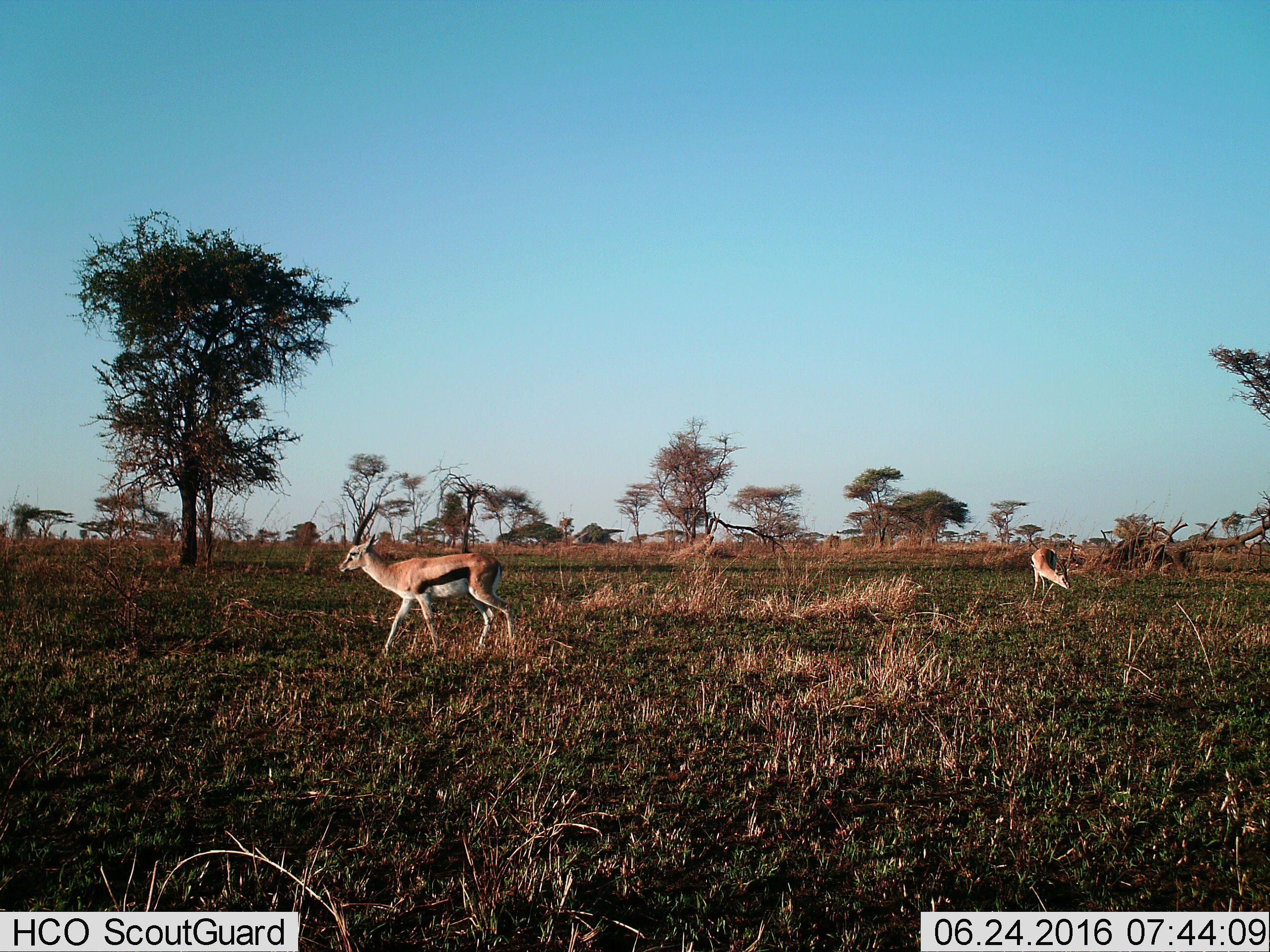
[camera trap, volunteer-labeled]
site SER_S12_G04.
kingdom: Animalia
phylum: Chordata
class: Mammalia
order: Artiodactyla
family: Bovidae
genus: Eudorcas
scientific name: Eudorcas thomsonii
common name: thomson's gazelle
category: gazellethomsons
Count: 2.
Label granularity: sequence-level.